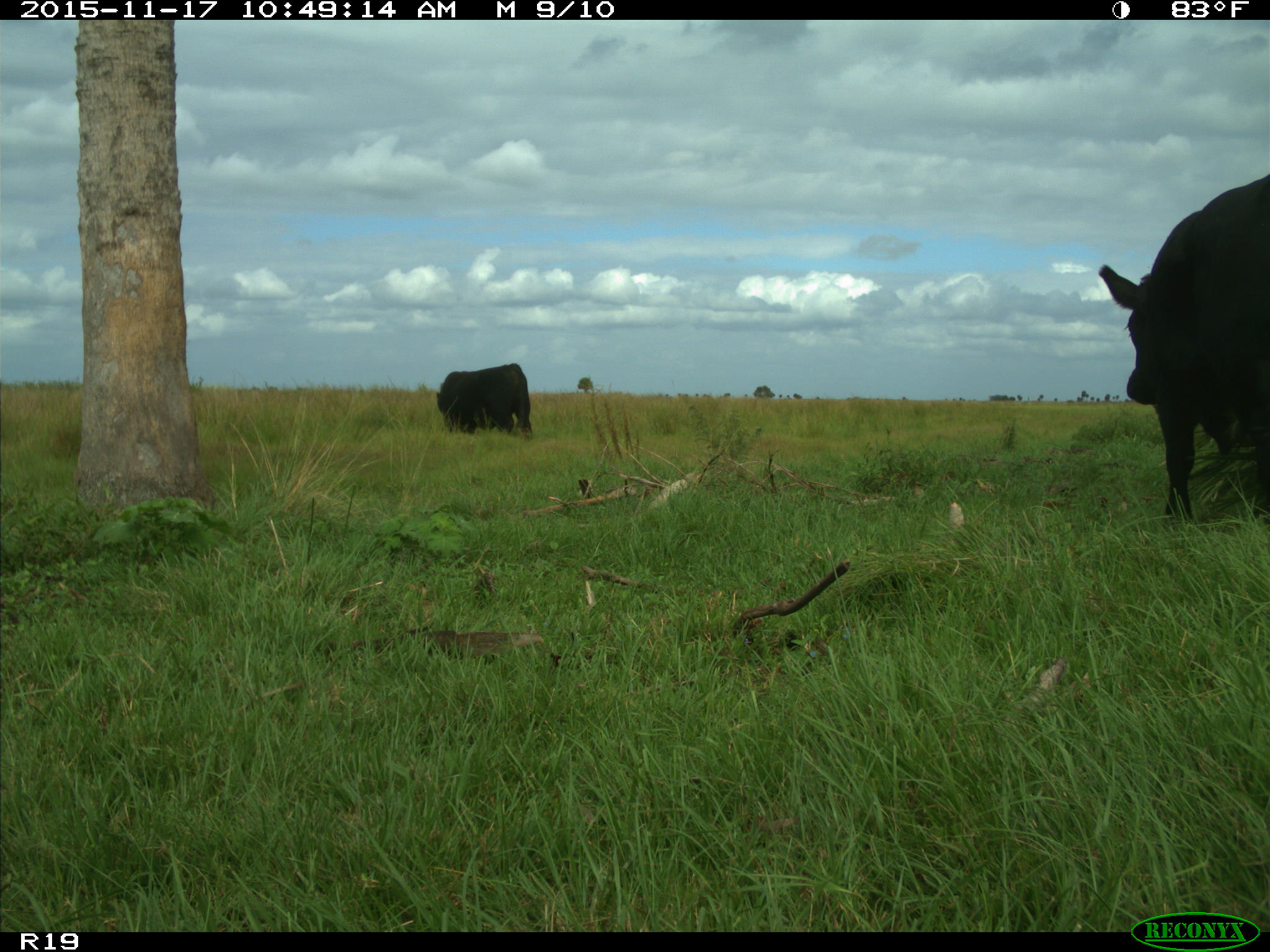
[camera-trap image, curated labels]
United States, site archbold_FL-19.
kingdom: Animalia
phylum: Chordata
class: Mammalia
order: Artiodactyla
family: Bovidae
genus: Bos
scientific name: Bos taurus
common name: domestic cow